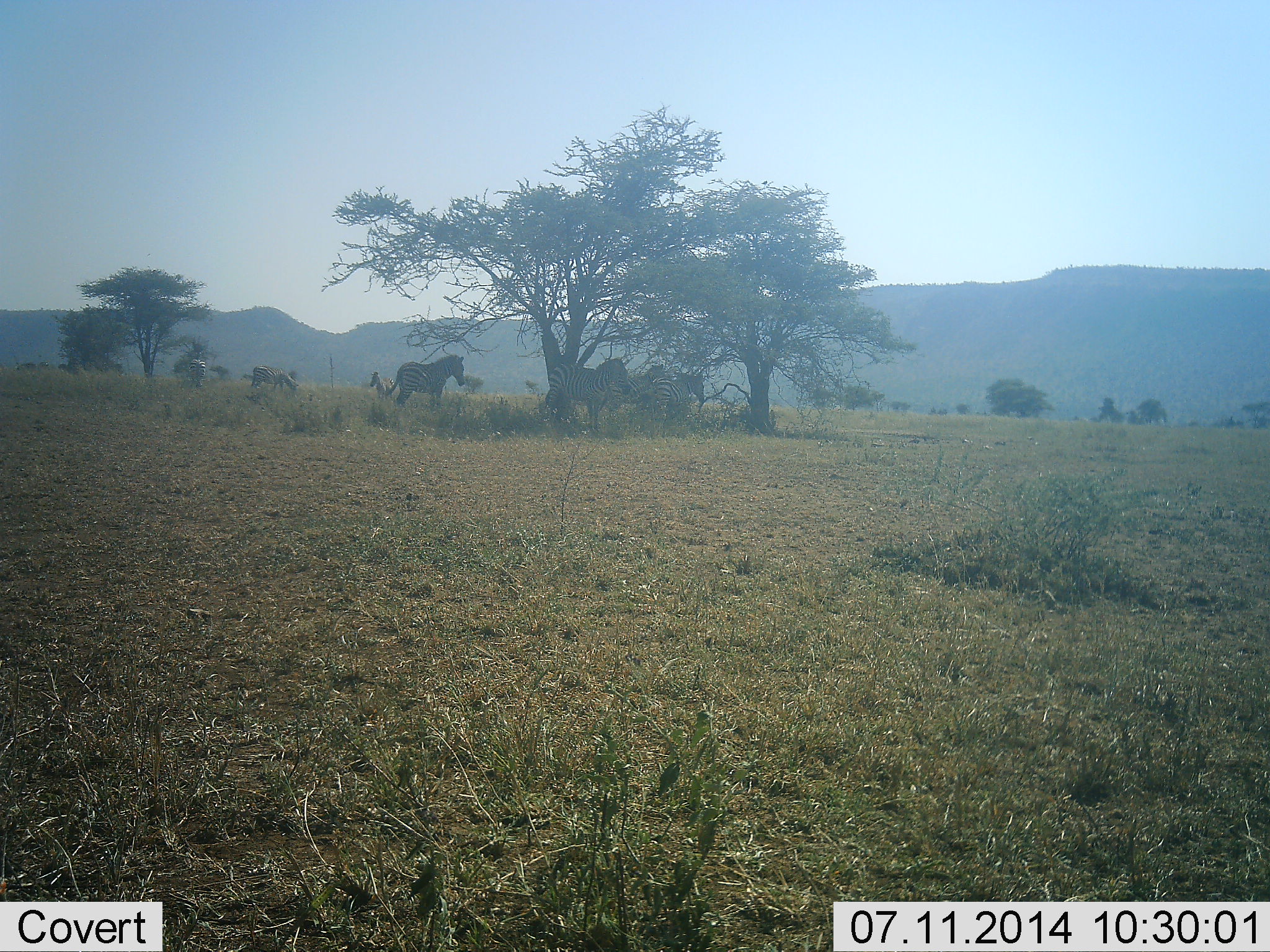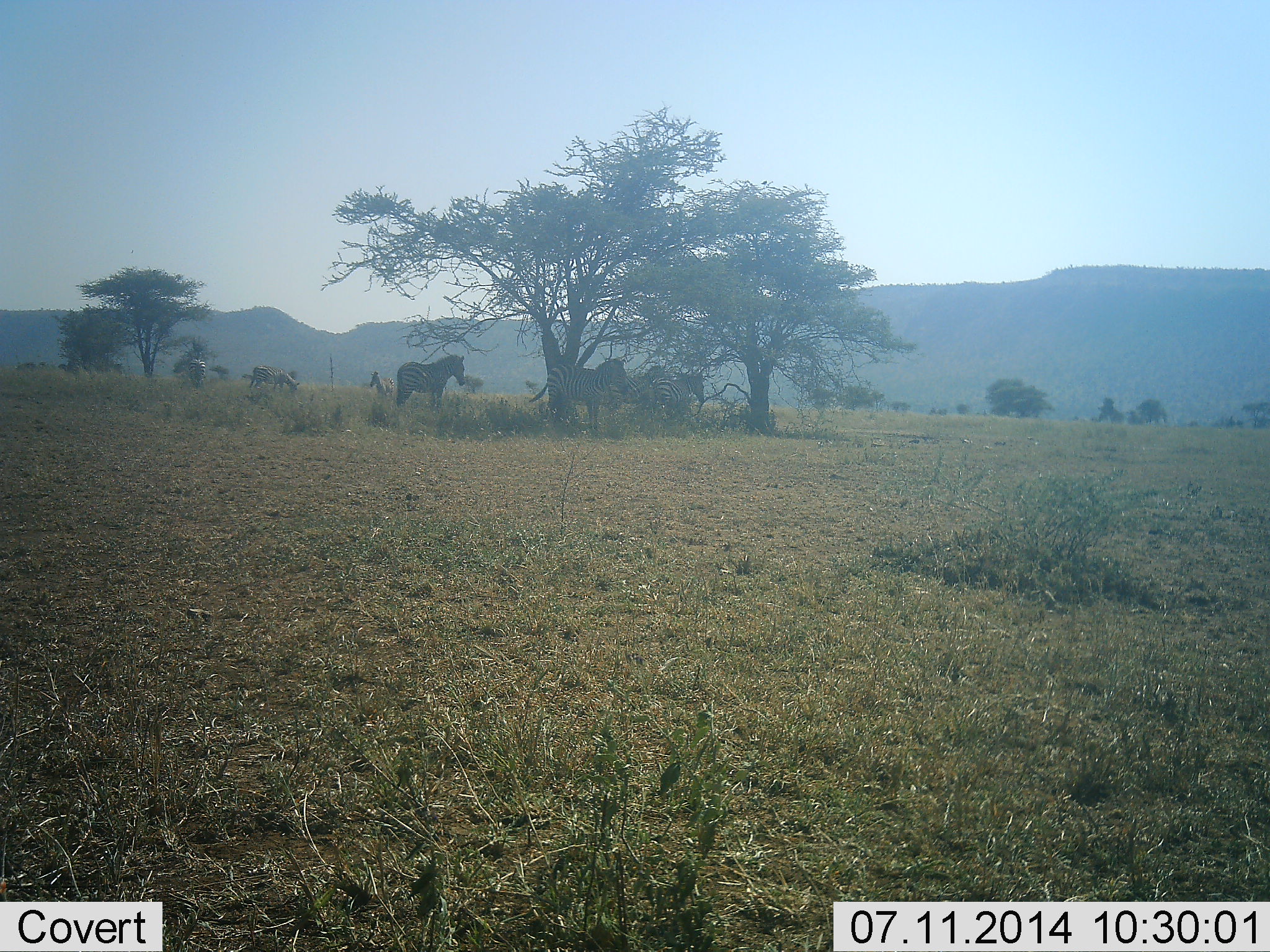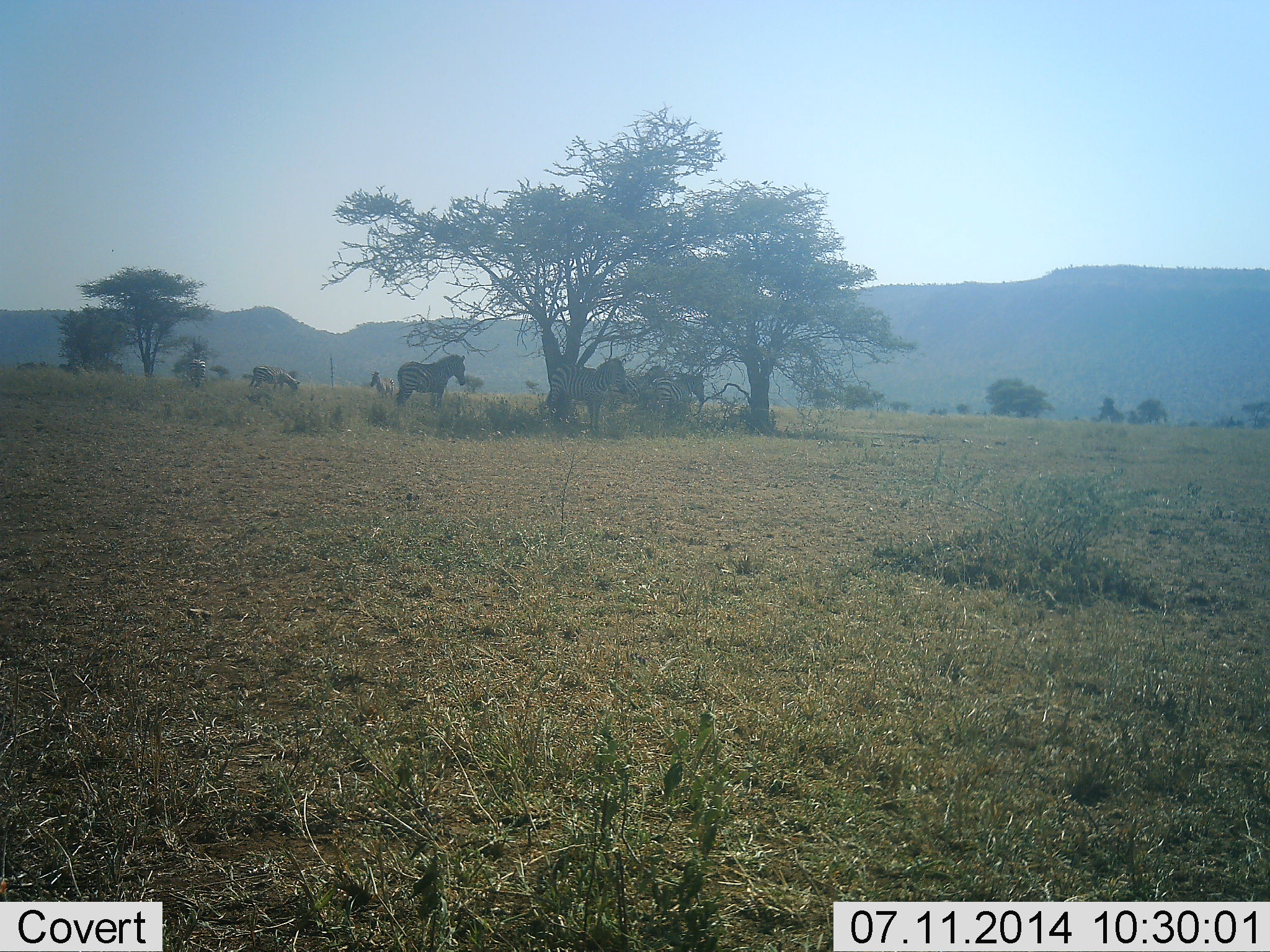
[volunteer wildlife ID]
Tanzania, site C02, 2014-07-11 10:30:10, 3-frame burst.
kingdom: Animalia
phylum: Chordata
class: Mammalia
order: Perissodactyla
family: Equidae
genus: Equus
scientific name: Equus quagga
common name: plains zebra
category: zebra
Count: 7.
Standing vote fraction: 80%.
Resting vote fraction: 40%.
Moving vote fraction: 10%.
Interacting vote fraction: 0%.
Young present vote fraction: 0%.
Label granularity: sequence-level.